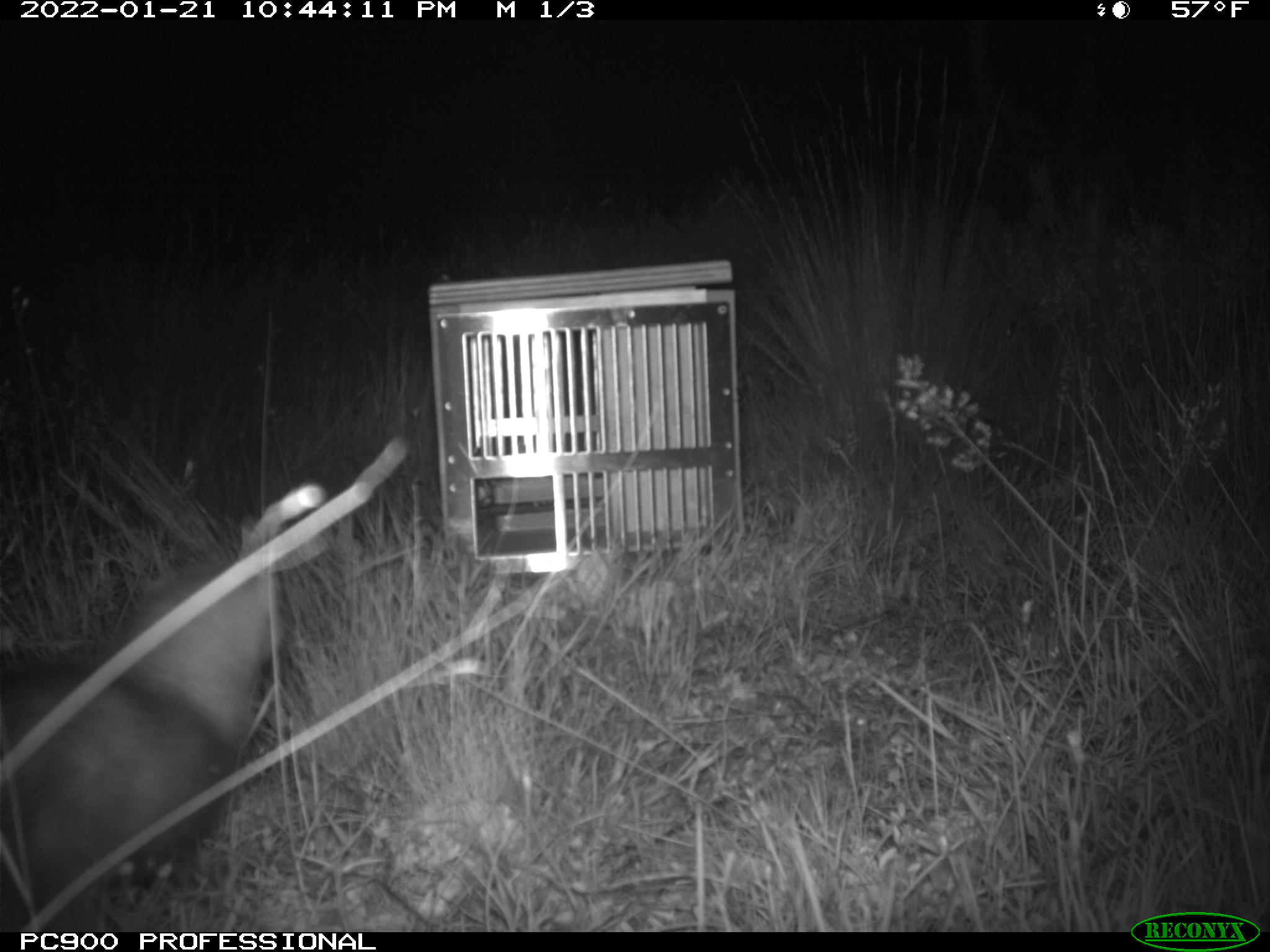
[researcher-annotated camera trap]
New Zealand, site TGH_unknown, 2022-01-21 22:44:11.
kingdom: Animalia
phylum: Chordata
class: Mammalia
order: Carnivora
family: Mustelidae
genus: Mustela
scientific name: Mustela furo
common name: ferret